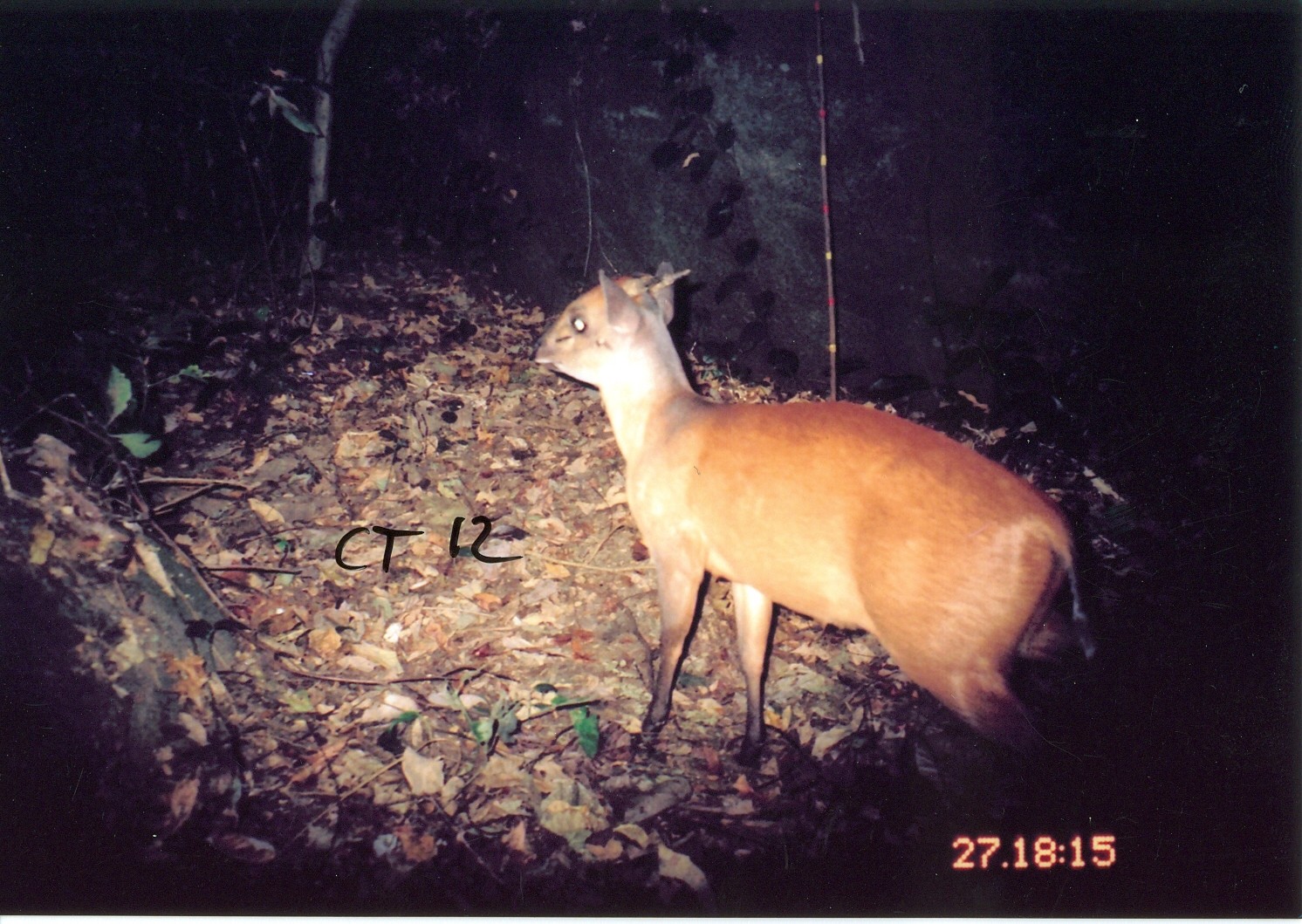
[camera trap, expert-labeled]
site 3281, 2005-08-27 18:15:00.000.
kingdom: Animalia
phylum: Chordata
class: Mammalia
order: Artiodactyla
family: Bovidae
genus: Cephalophus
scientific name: Cephalophus harveyi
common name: harvey's duiker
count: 1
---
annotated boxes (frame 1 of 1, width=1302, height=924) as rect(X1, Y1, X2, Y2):
cephalophus harveyi: rect(529, 254, 1098, 905)